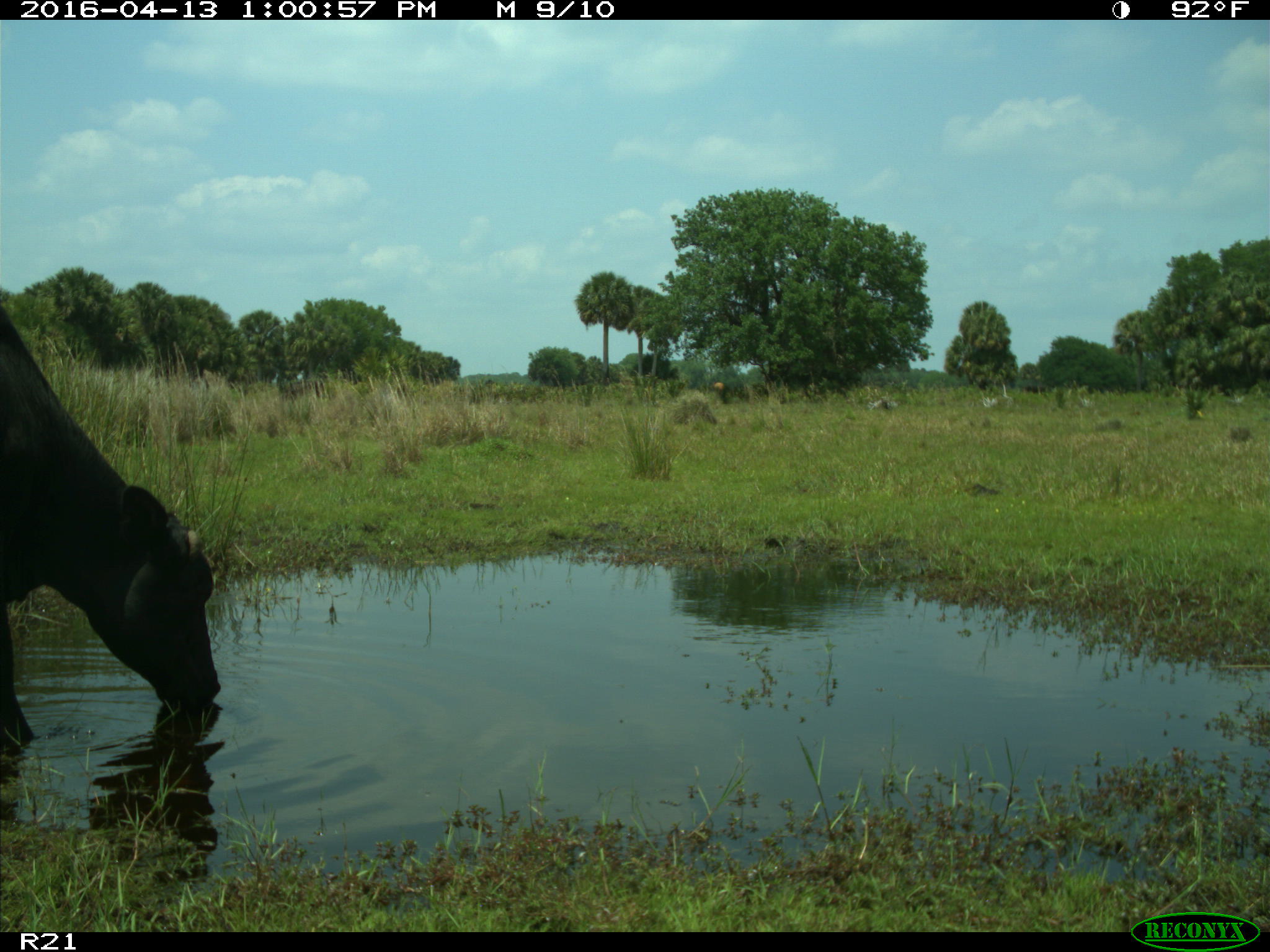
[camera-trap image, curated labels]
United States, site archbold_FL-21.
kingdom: Animalia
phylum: Chordata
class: Mammalia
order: Artiodactyla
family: Bovidae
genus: Bos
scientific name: Bos taurus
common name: domestic cow